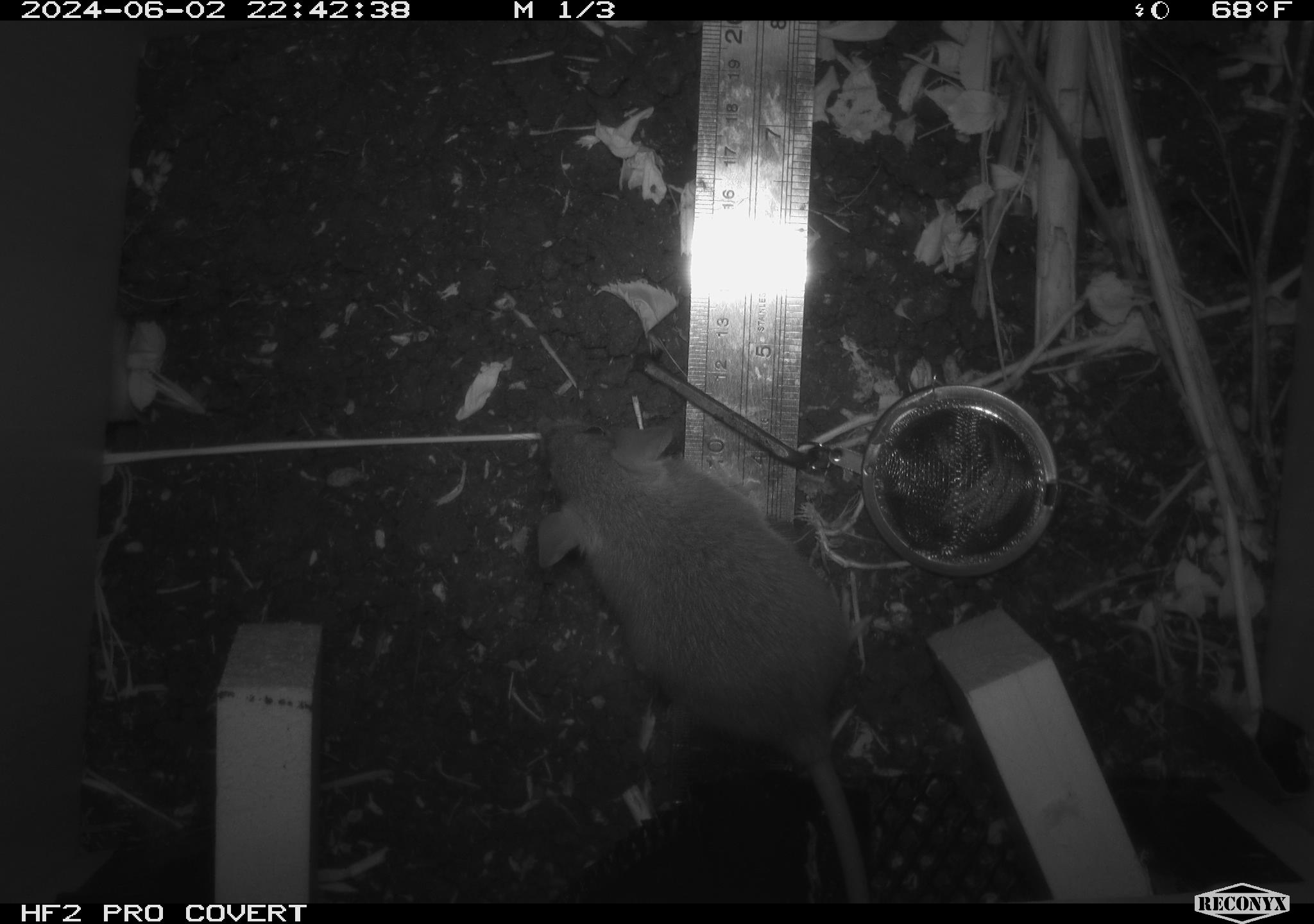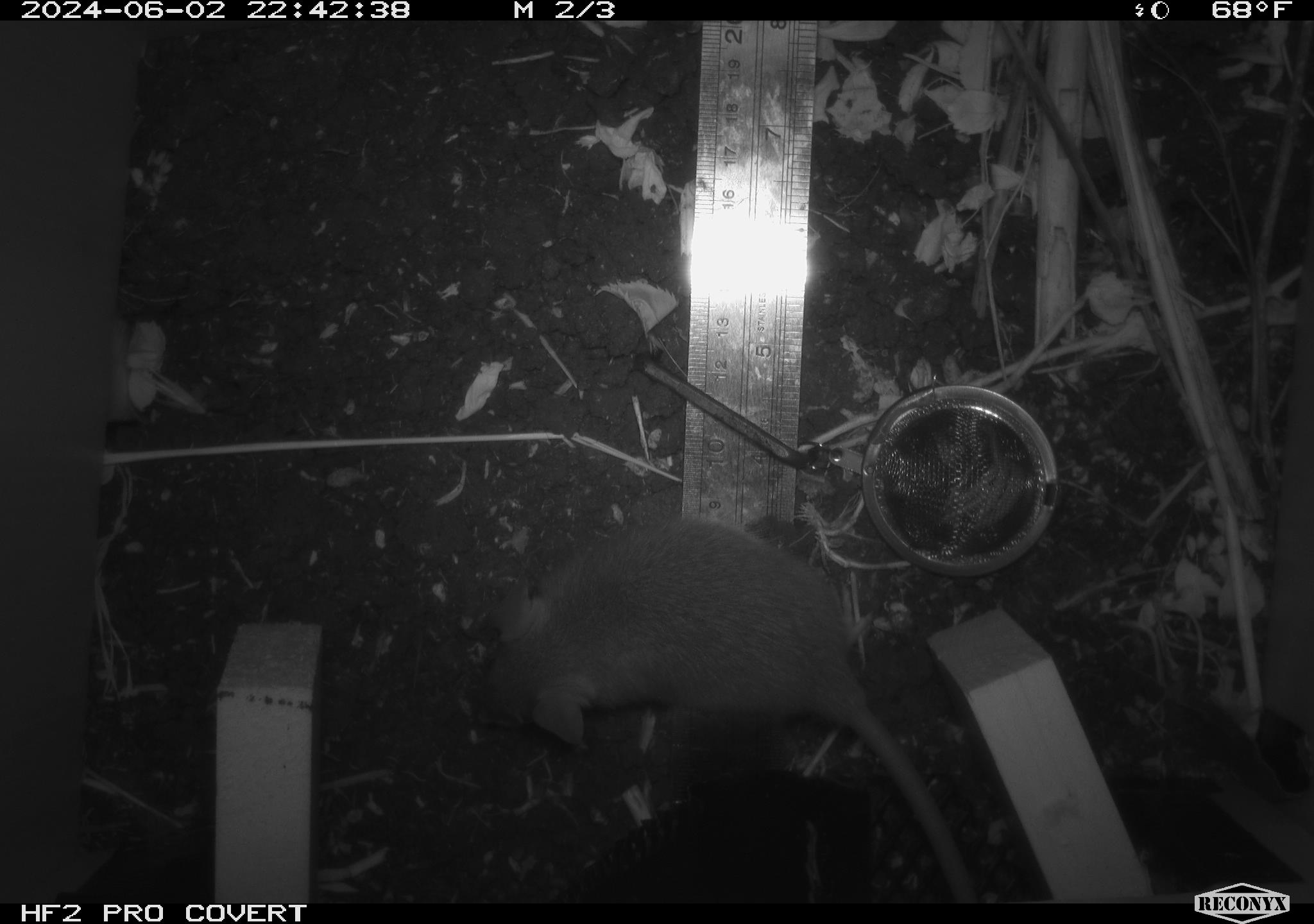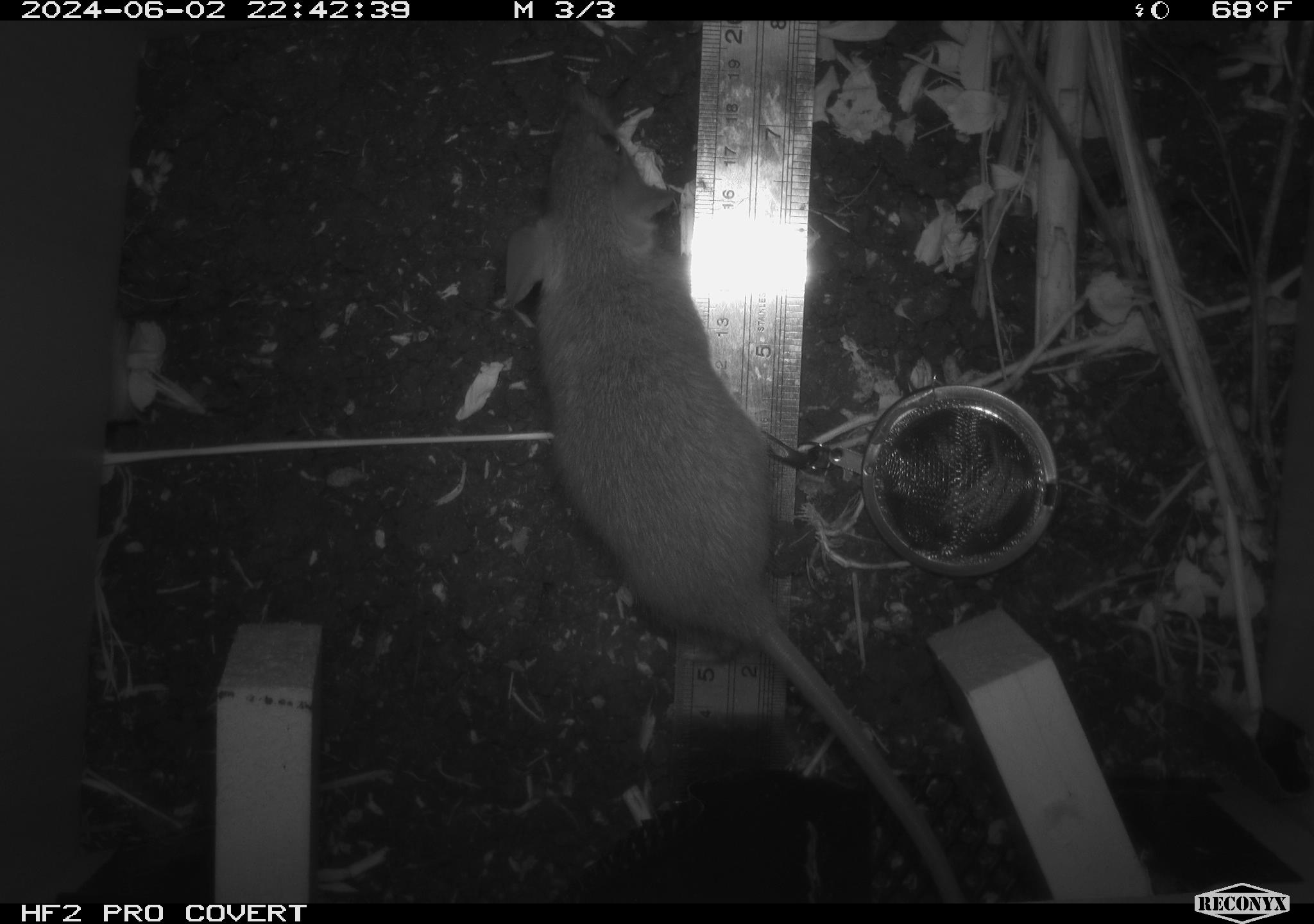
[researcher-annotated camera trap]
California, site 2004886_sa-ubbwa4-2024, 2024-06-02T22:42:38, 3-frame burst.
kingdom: Animalia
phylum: Chordata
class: Mammalia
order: Rodentia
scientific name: Rodentia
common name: woodrat or rat or mouse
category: woodrat or rat or mouse species